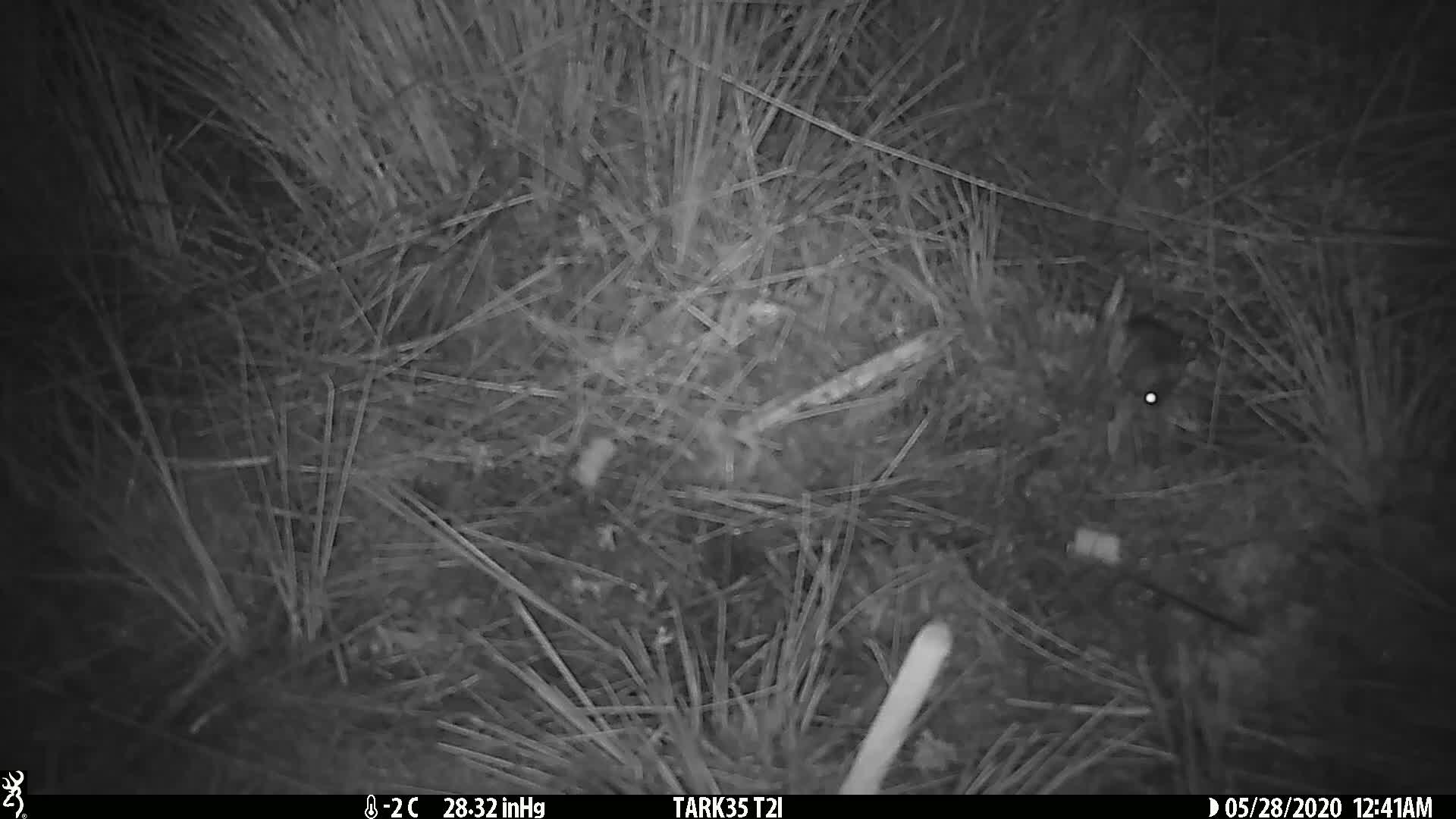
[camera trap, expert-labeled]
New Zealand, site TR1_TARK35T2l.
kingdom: Animalia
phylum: Chordata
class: Mammalia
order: Rodentia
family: Muridae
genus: Mus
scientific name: Mus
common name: mouse